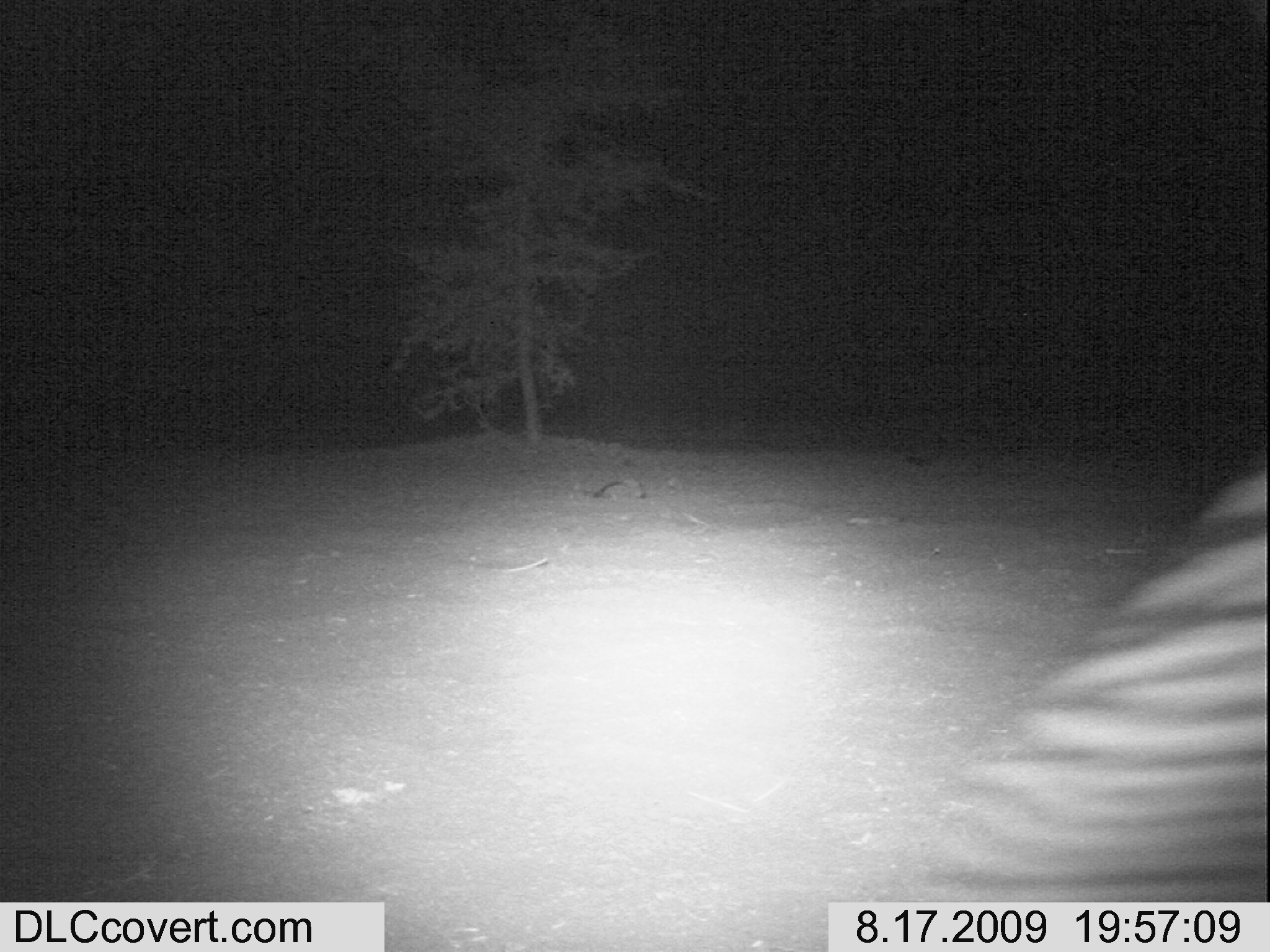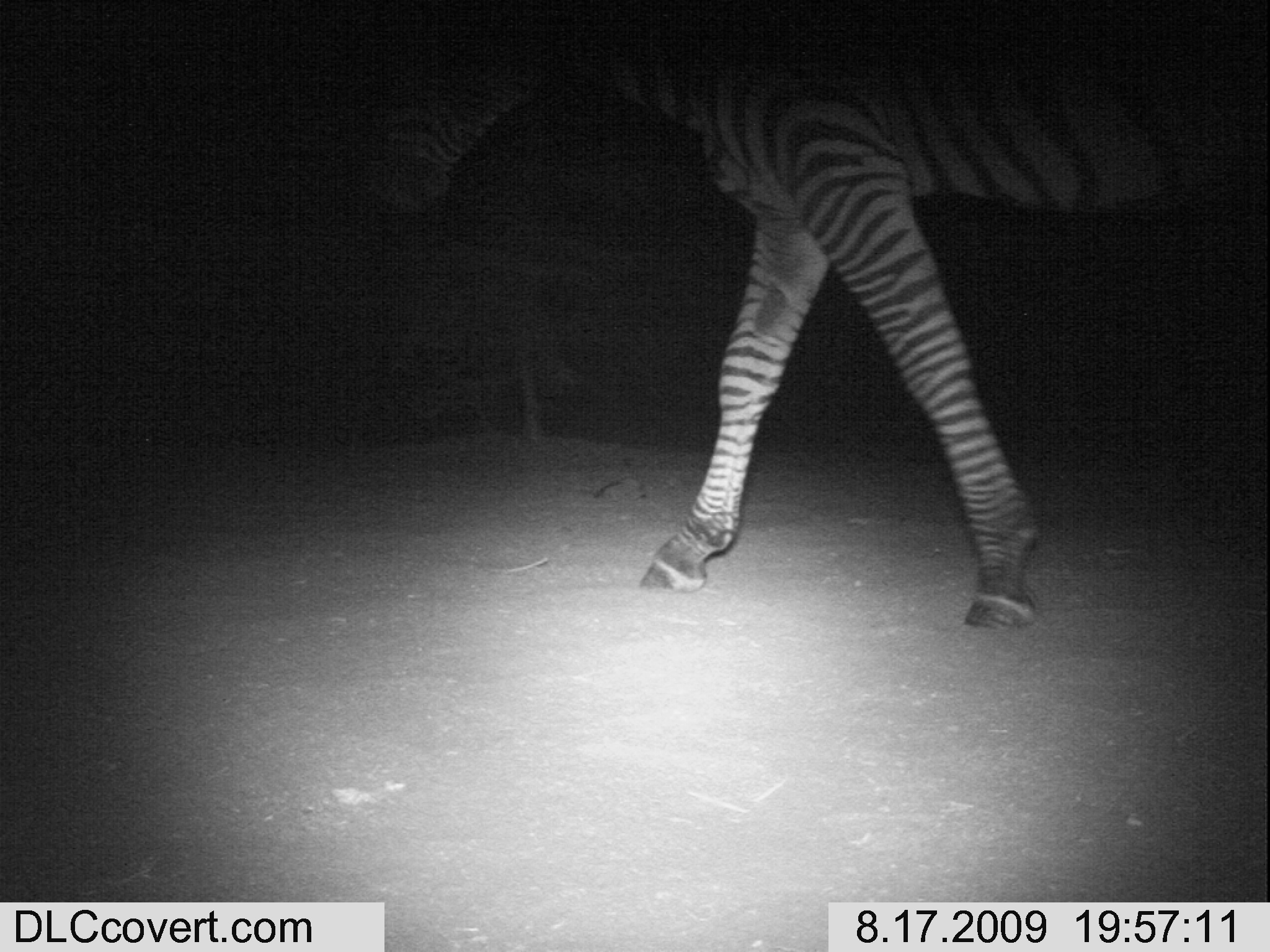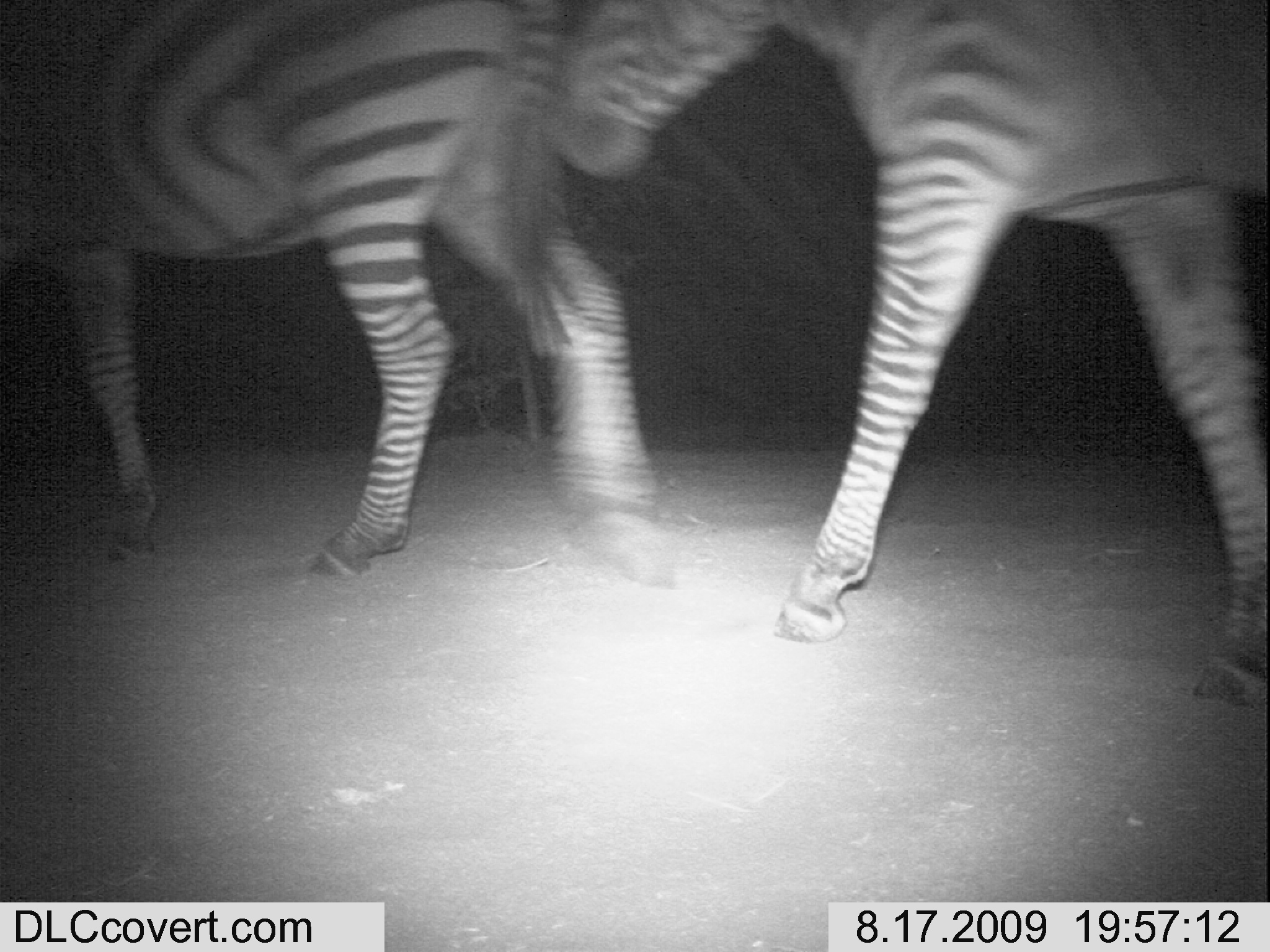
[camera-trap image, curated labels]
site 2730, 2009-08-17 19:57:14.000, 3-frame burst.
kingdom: Animalia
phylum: Chordata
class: Mammalia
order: Perissodactyla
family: Equidae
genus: Equus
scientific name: Equus quagga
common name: plains zebra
Equus quagga (plains zebra), count 1.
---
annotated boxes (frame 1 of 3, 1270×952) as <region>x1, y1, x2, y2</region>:
equus quagga: <region>949, 452, 1270, 901</region>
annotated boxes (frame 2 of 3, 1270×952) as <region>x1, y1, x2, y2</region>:
equus quagga: <region>359, 0, 1270, 627</region>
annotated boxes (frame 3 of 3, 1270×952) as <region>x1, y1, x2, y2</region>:
equus quagga: <region>555, 0, 1270, 703</region>; <region>0, 0, 666, 579</region>